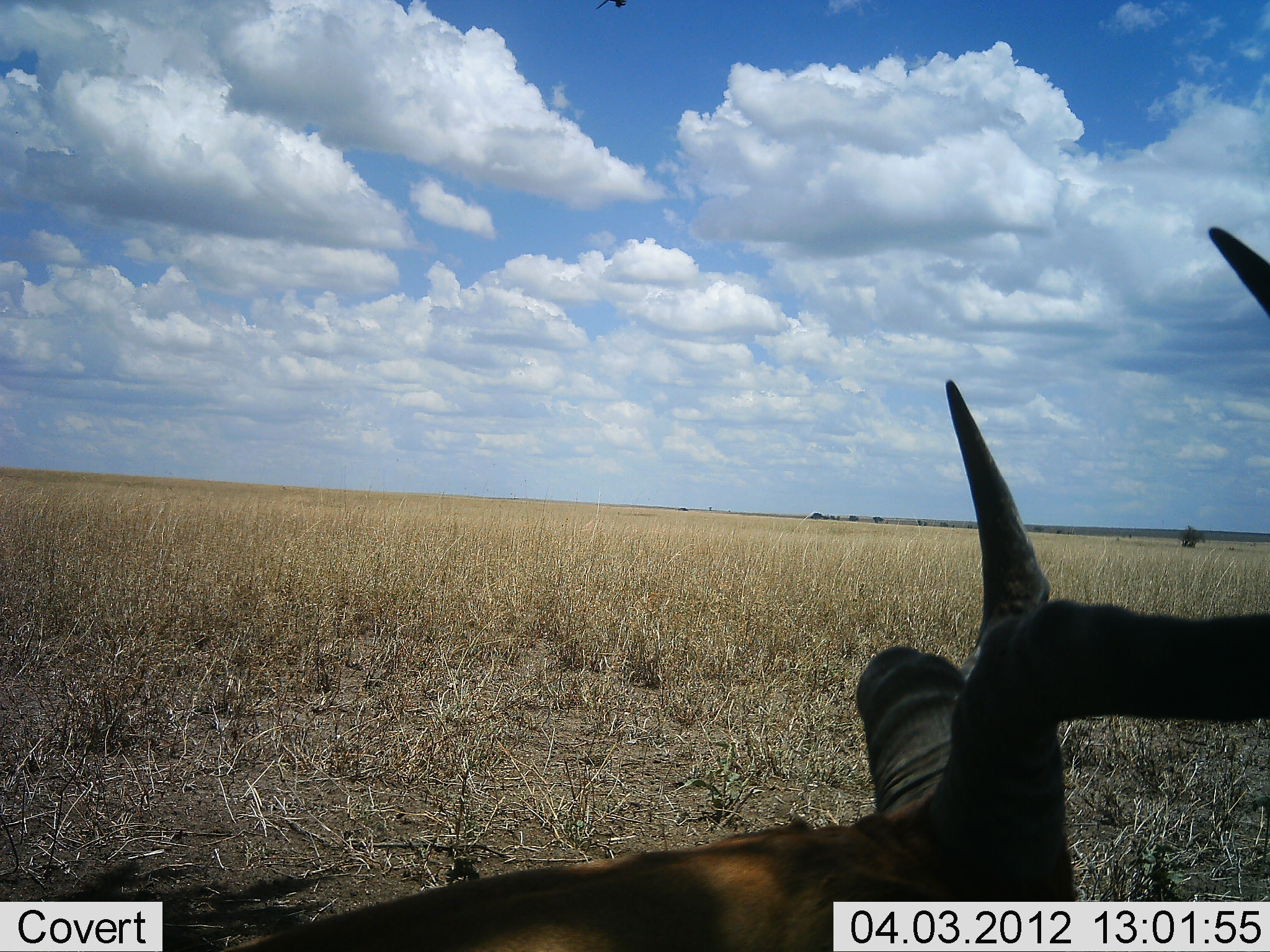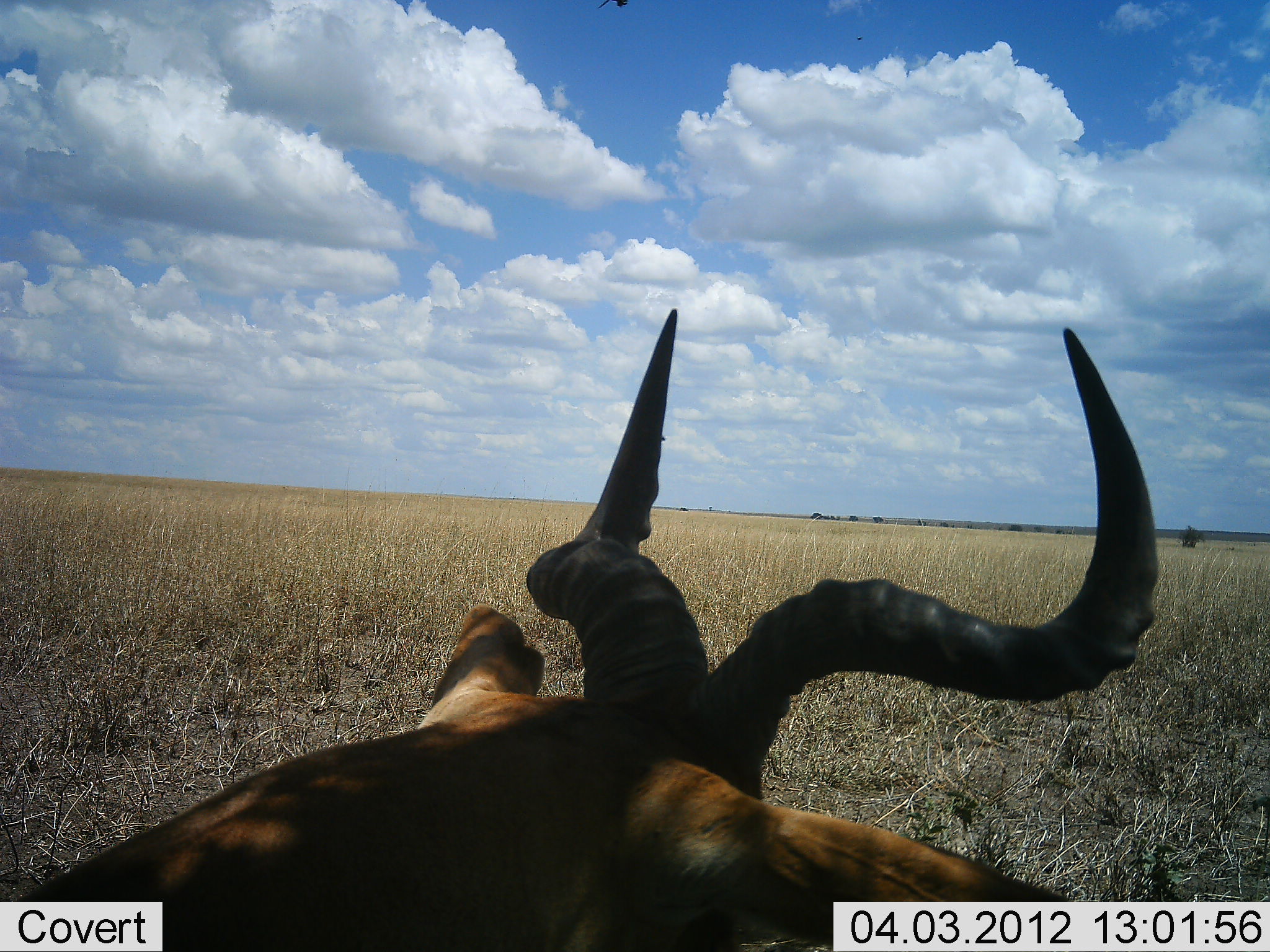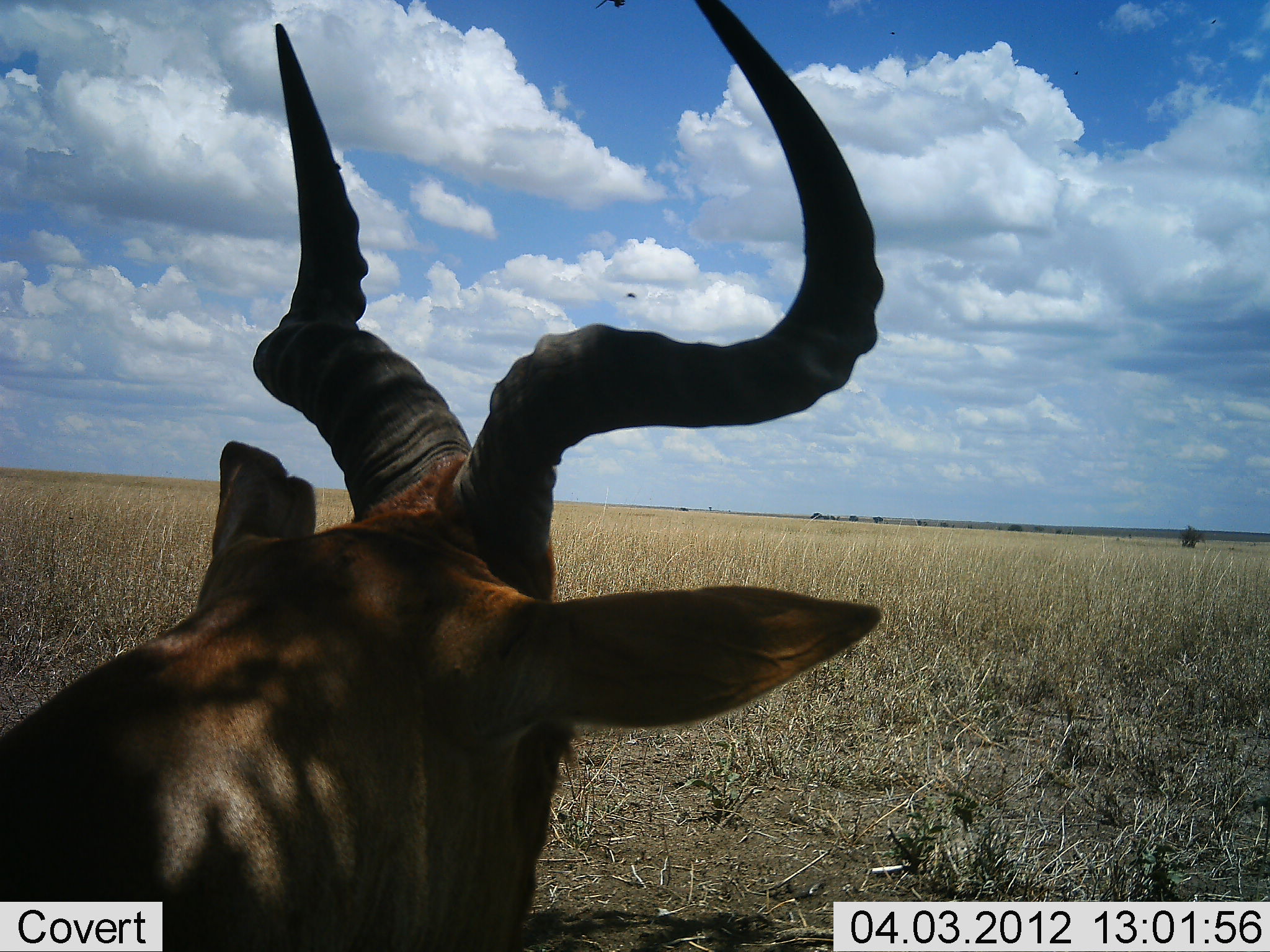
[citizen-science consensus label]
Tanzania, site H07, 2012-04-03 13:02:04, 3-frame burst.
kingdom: Animalia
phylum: Chordata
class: Mammalia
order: Artiodactyla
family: Bovidae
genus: Alcelaphus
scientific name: Alcelaphus buselaphus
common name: hartebeest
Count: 1.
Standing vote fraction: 35%.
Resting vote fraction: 50%.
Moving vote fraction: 15%.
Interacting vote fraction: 0%.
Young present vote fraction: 0%.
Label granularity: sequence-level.